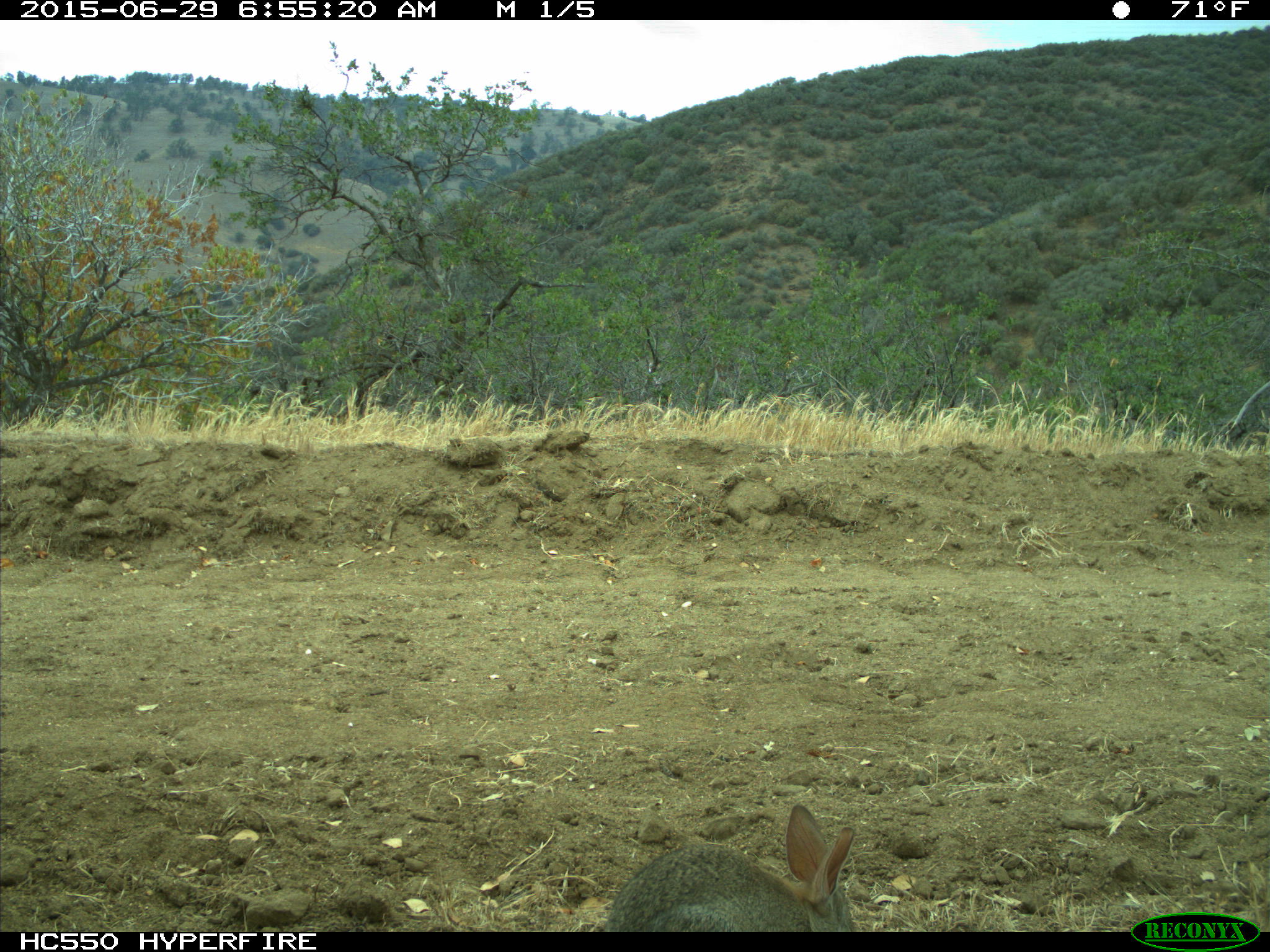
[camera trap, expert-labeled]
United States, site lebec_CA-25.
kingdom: Animalia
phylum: Chordata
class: Mammalia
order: Lagomorpha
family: Leporidae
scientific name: Leporidae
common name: rabbits and hares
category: unidentified rabbit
Unidentified rabbit (rabbits and hares) (Leporidae).